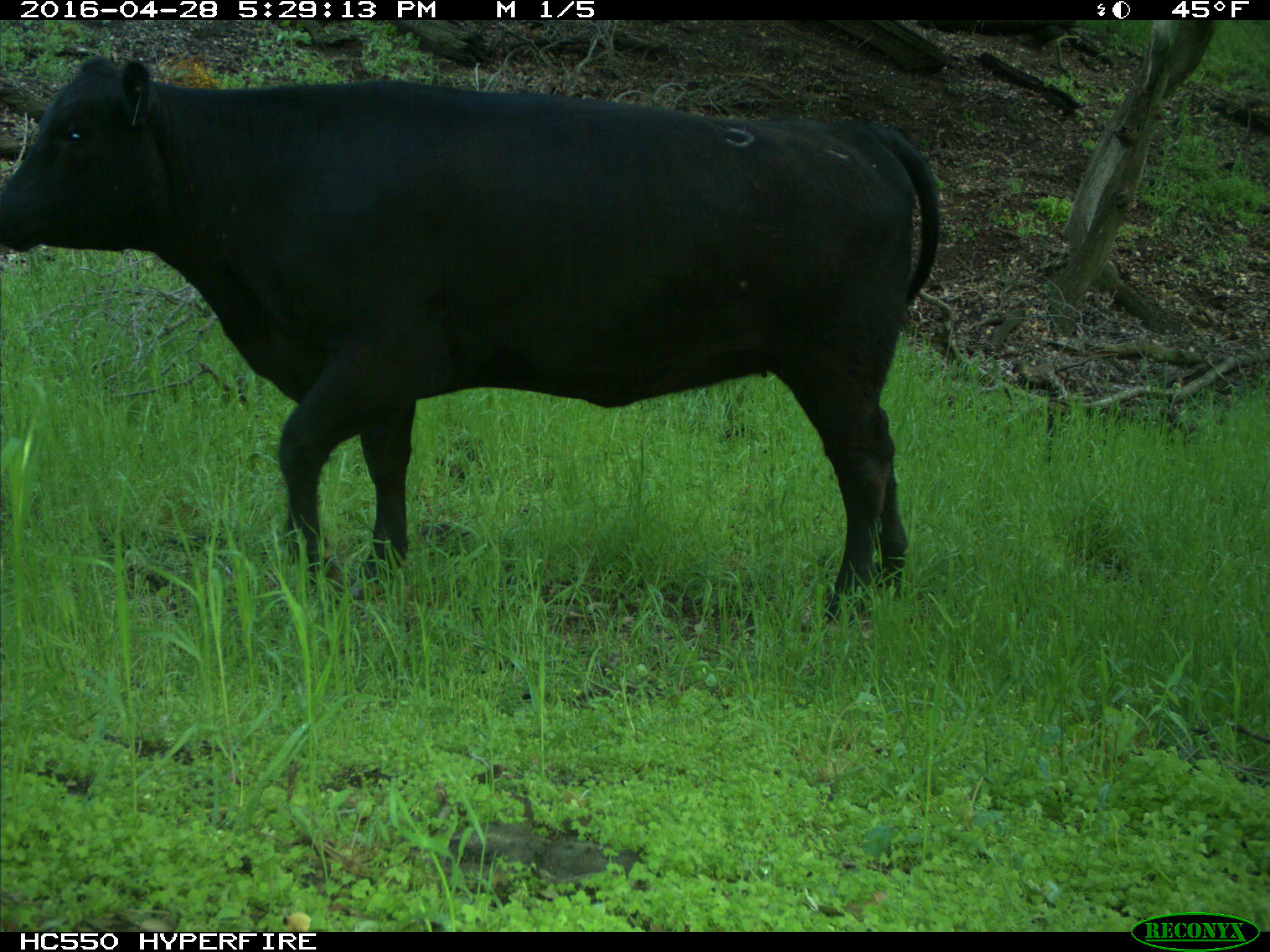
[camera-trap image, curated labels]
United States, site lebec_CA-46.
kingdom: Animalia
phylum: Chordata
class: Mammalia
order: Artiodactyla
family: Bovidae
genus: Bos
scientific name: Bos taurus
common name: domestic cow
Bos taurus (domestic cow).